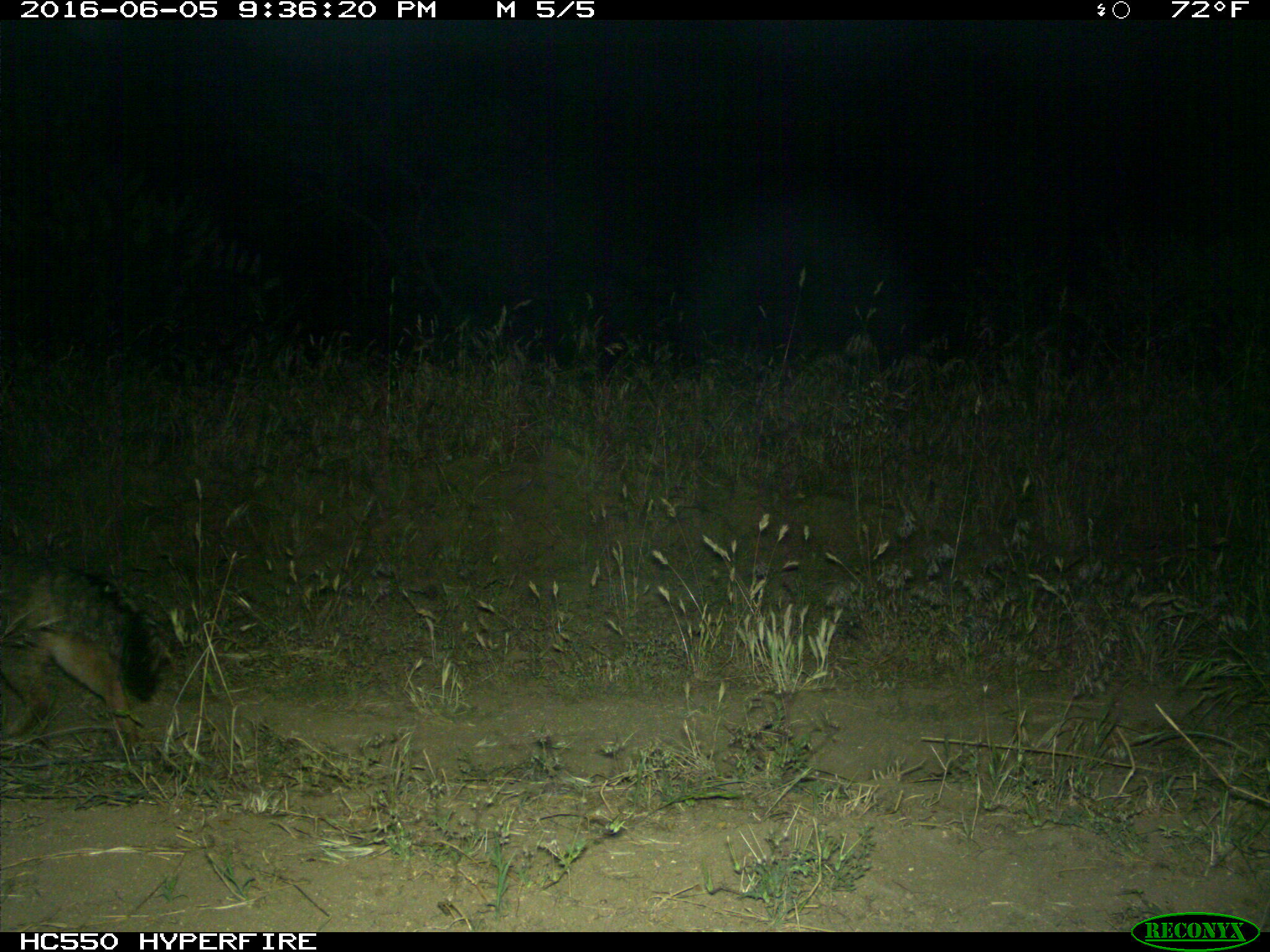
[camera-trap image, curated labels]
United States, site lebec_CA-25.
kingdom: Animalia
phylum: Chordata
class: Mammalia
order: Carnivora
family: Canidae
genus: Urocyon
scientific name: Urocyon cinereoargenteus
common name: gray fox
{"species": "Urocyon cinereoargenteus (gray fox)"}